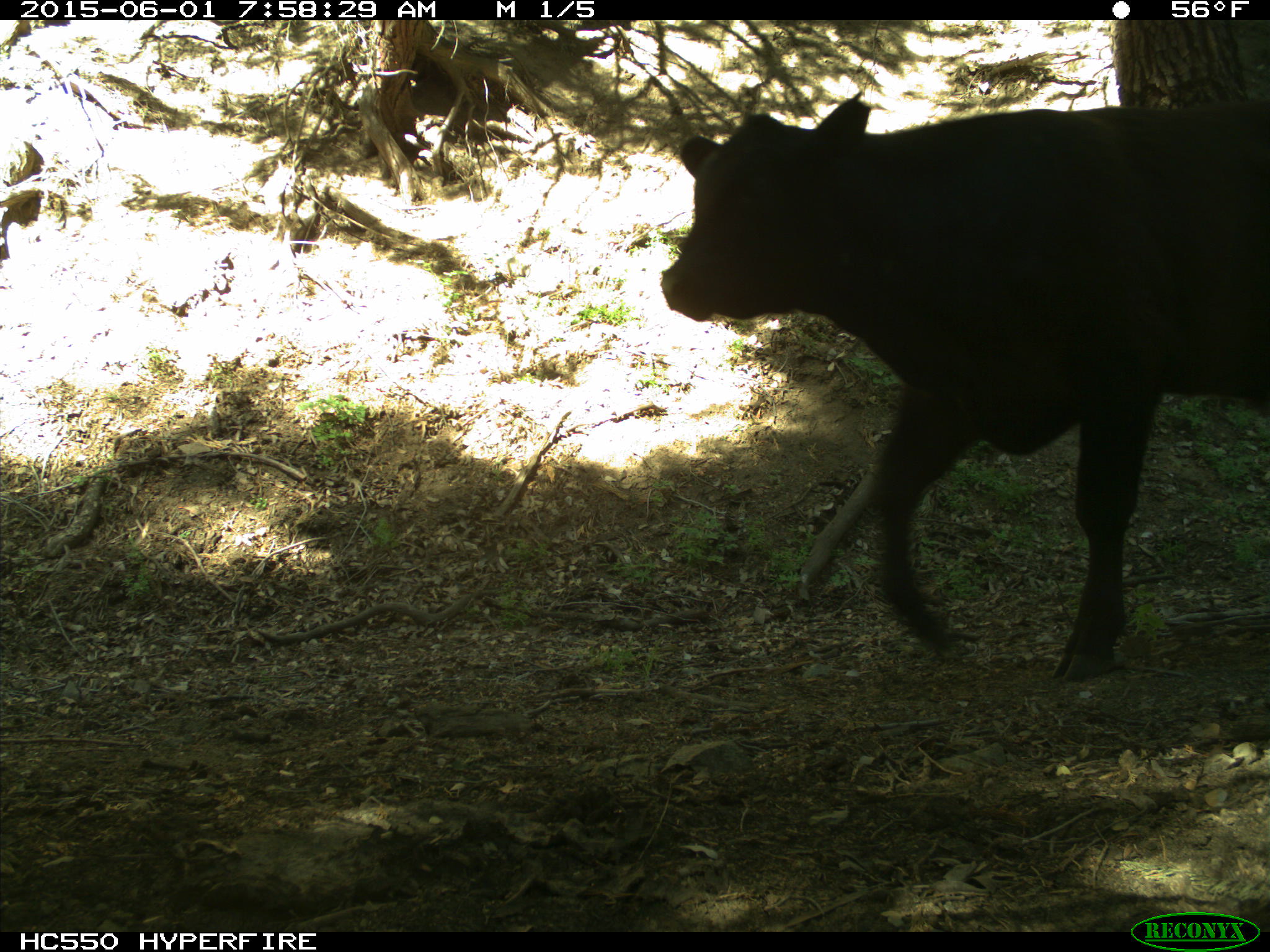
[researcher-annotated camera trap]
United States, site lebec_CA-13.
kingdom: Animalia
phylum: Chordata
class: Mammalia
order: Artiodactyla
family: Bovidae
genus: Bos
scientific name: Bos taurus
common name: domestic cow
Bos taurus (domestic cow).